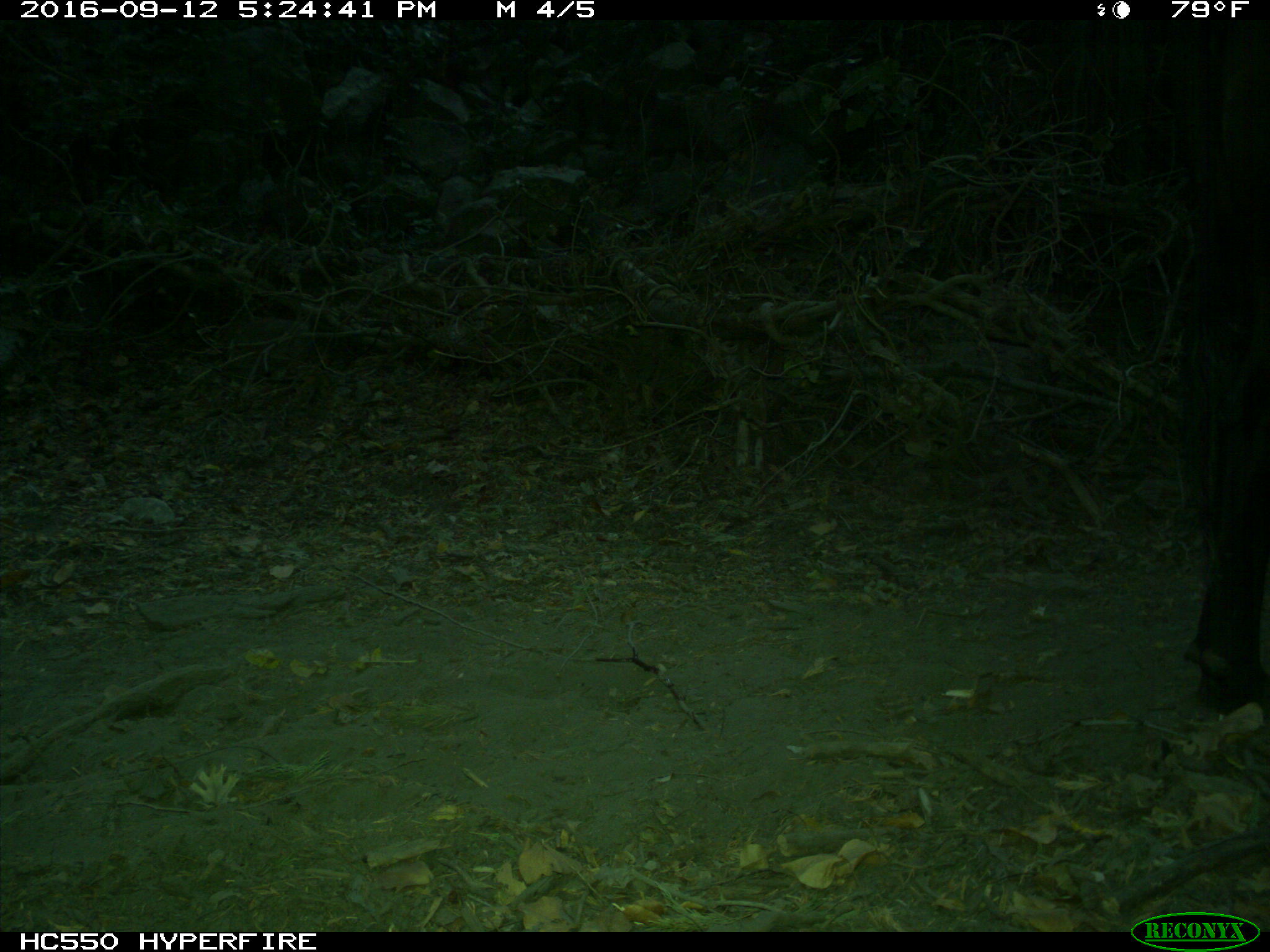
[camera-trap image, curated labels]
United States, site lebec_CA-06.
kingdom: Animalia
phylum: Chordata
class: Mammalia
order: Artiodactyla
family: Bovidae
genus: Bos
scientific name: Bos taurus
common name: domestic cow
Bos taurus (domestic cow).